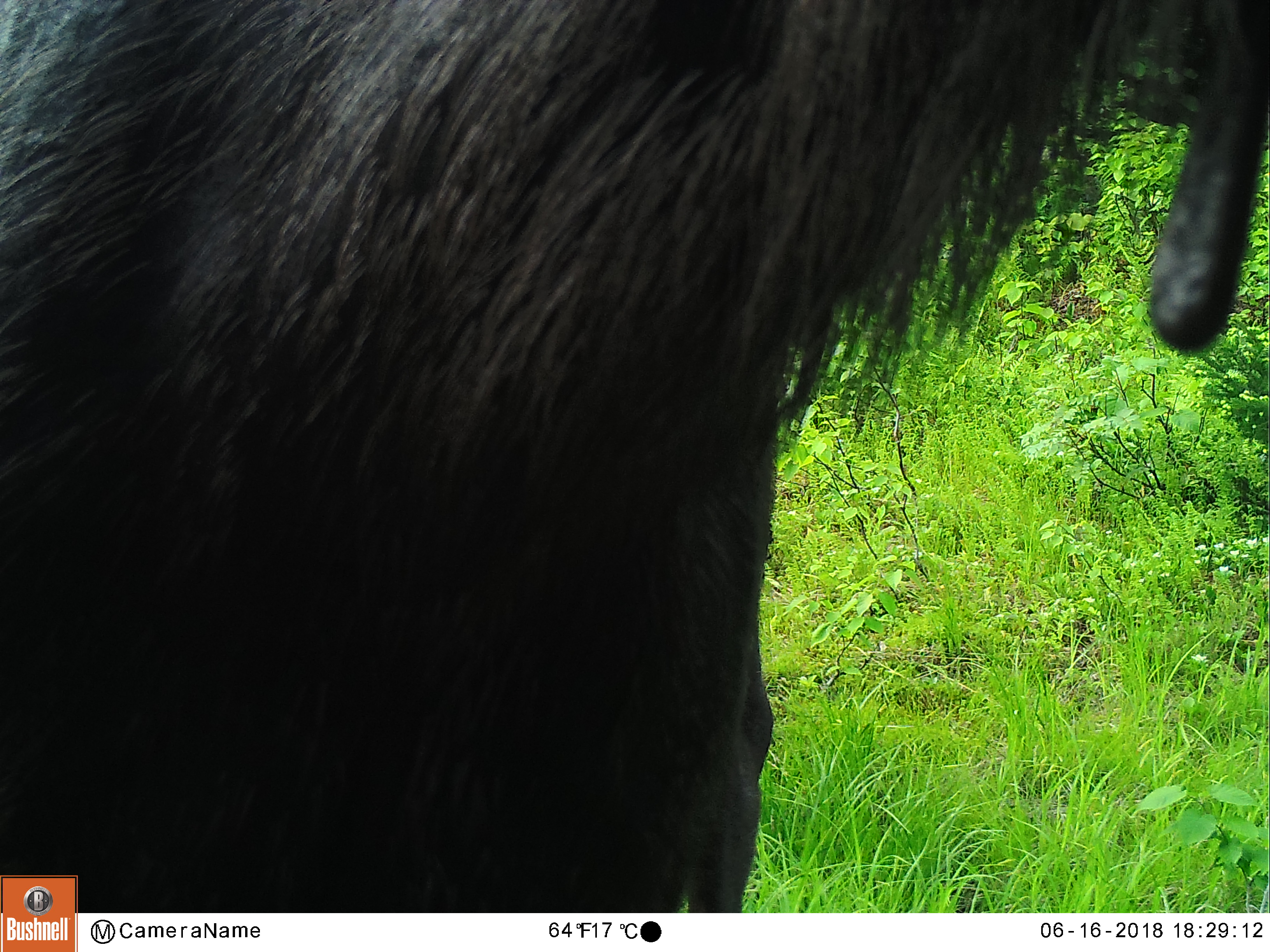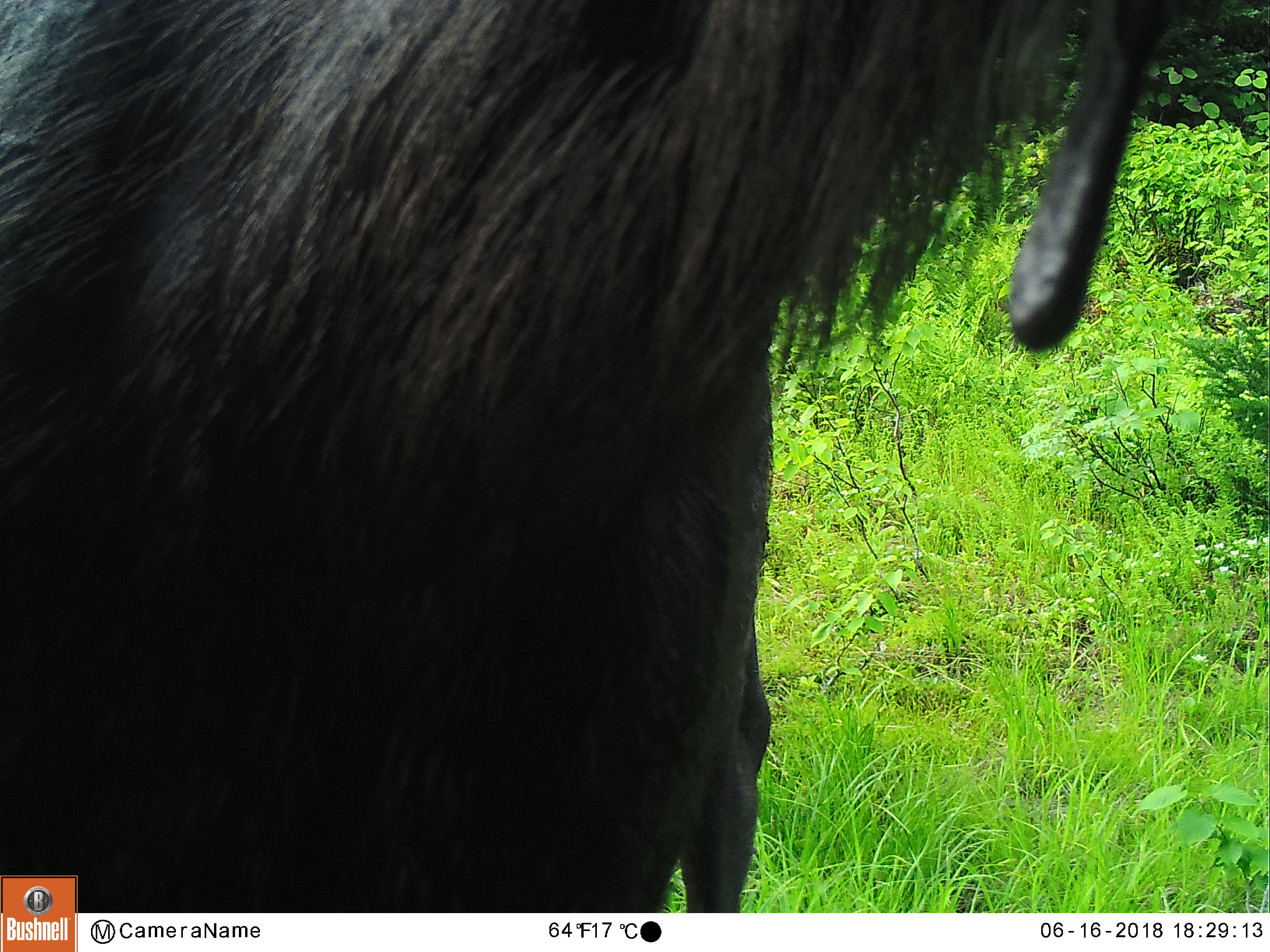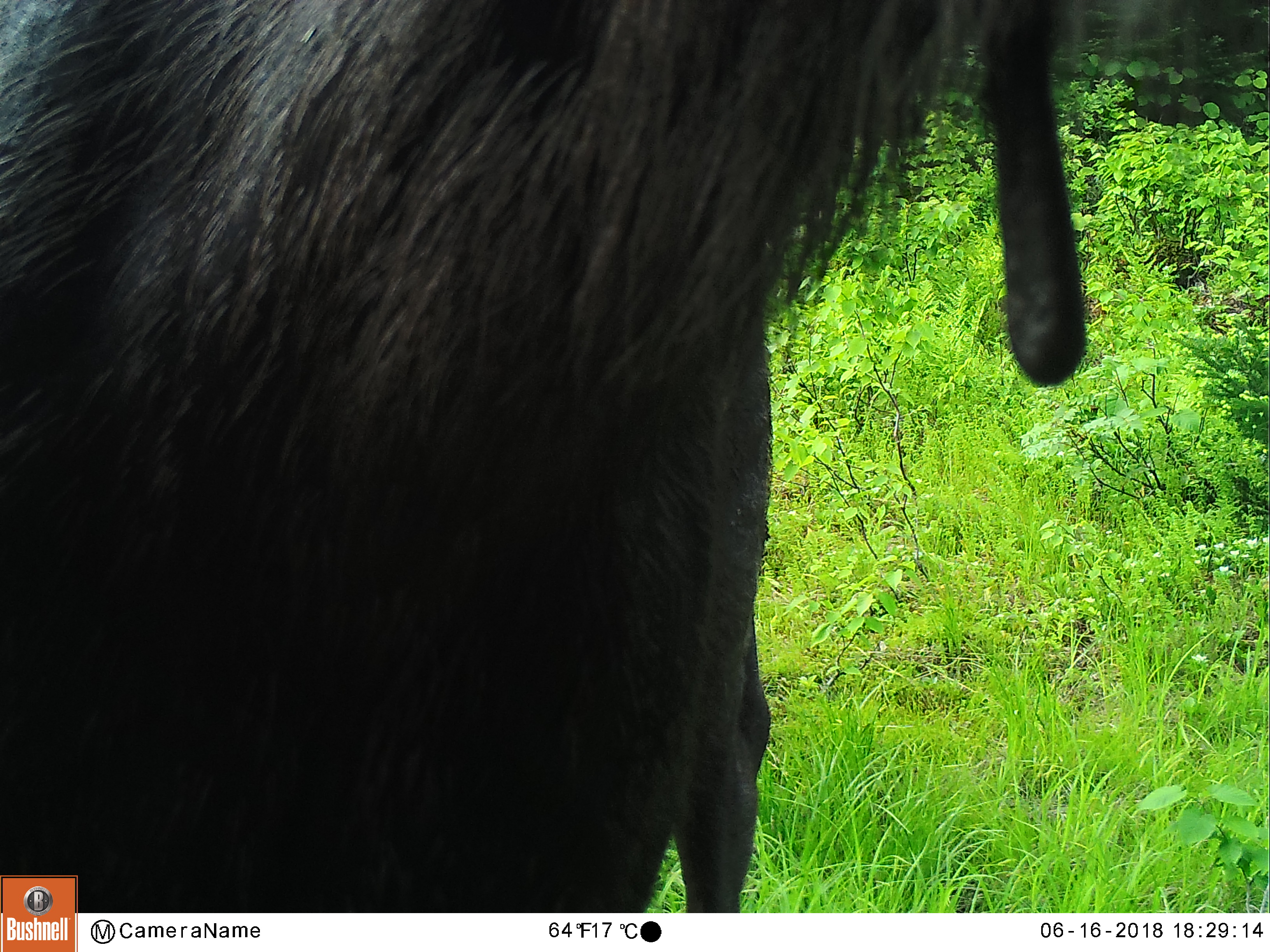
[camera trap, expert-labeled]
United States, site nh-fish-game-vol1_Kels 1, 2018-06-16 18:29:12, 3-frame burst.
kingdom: Animalia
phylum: Chordata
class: Mammalia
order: Artiodactyla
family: Cervidae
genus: Alces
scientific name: Alces alces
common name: moose